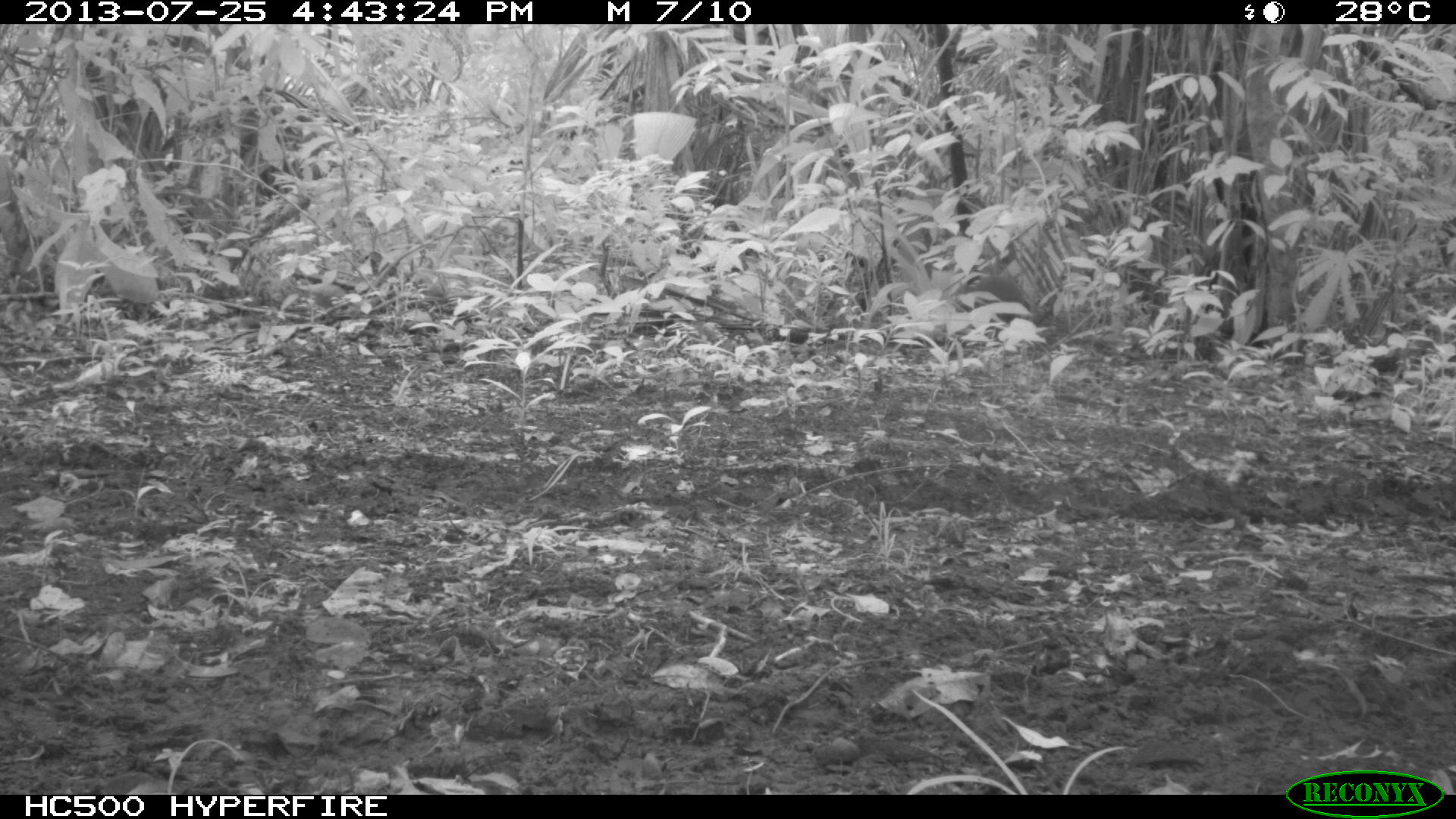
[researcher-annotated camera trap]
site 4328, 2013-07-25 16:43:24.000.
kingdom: Animalia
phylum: Chordata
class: Mammalia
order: Rodentia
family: Dasyproctidae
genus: Dasyprocta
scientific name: Dasyprocta punctata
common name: central american agouti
Dasyprocta punctata (central american agouti), count 1.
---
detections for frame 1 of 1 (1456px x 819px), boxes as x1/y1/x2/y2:
dasyprocta punctata: 965/275/1028/325